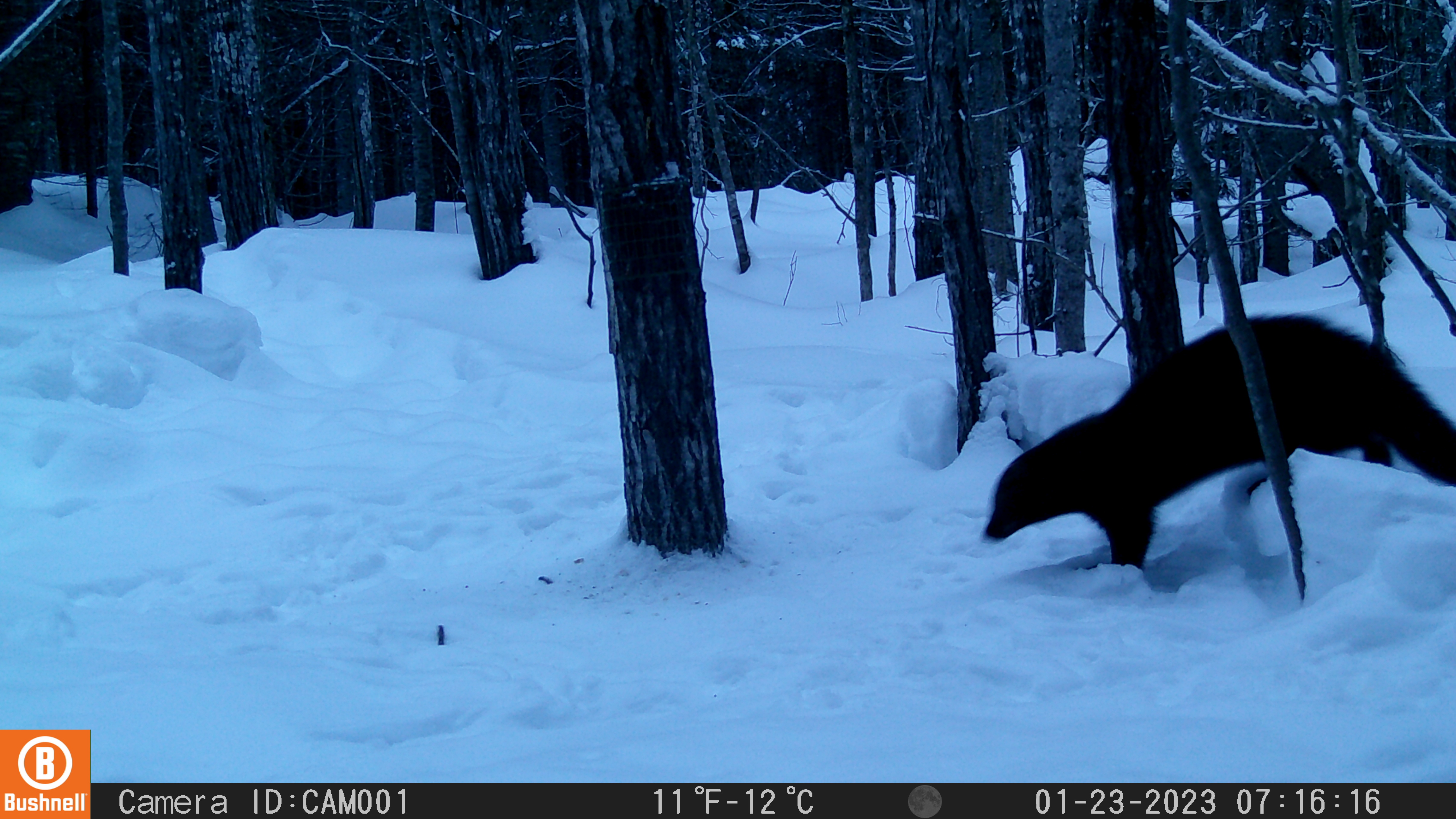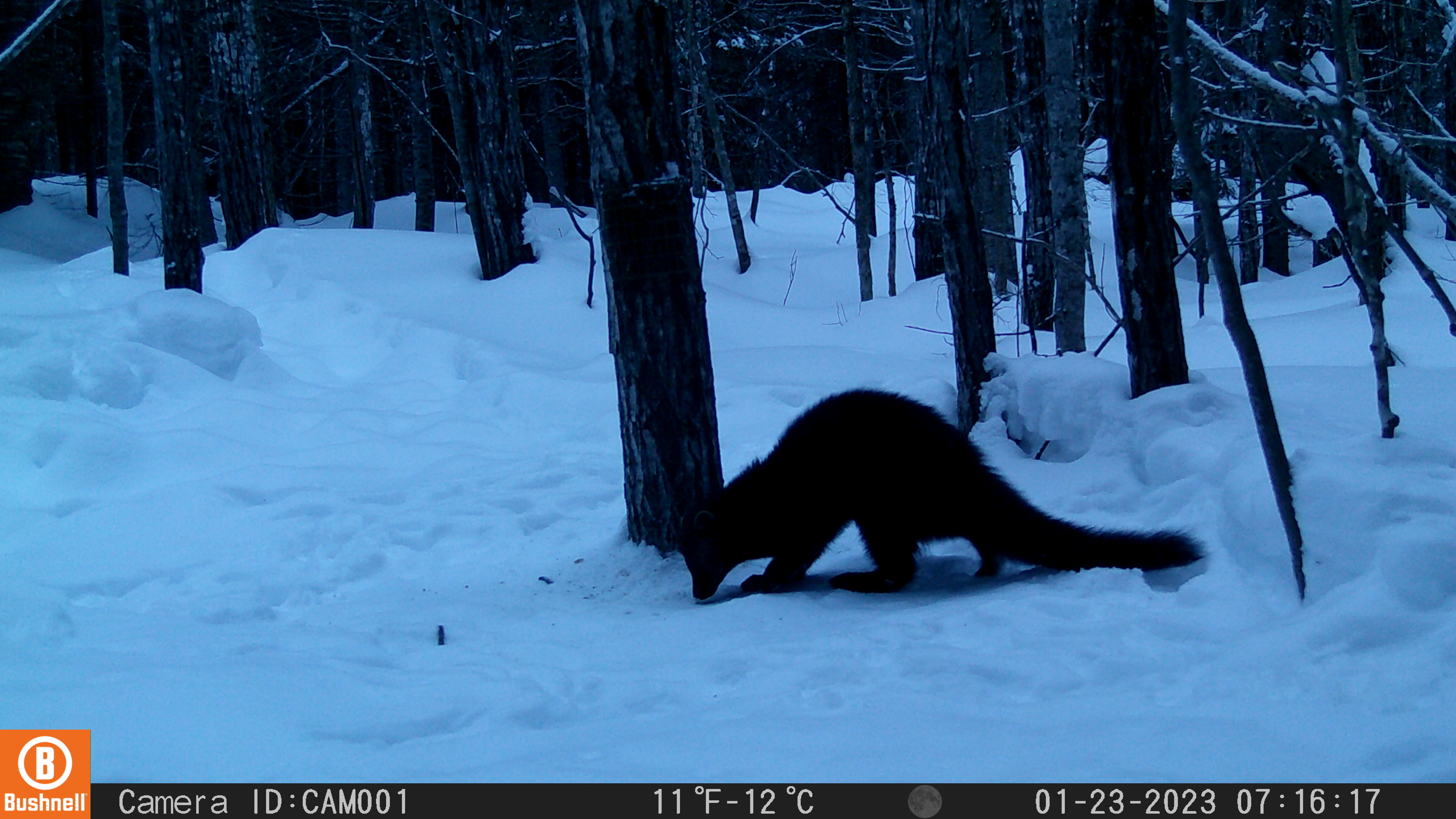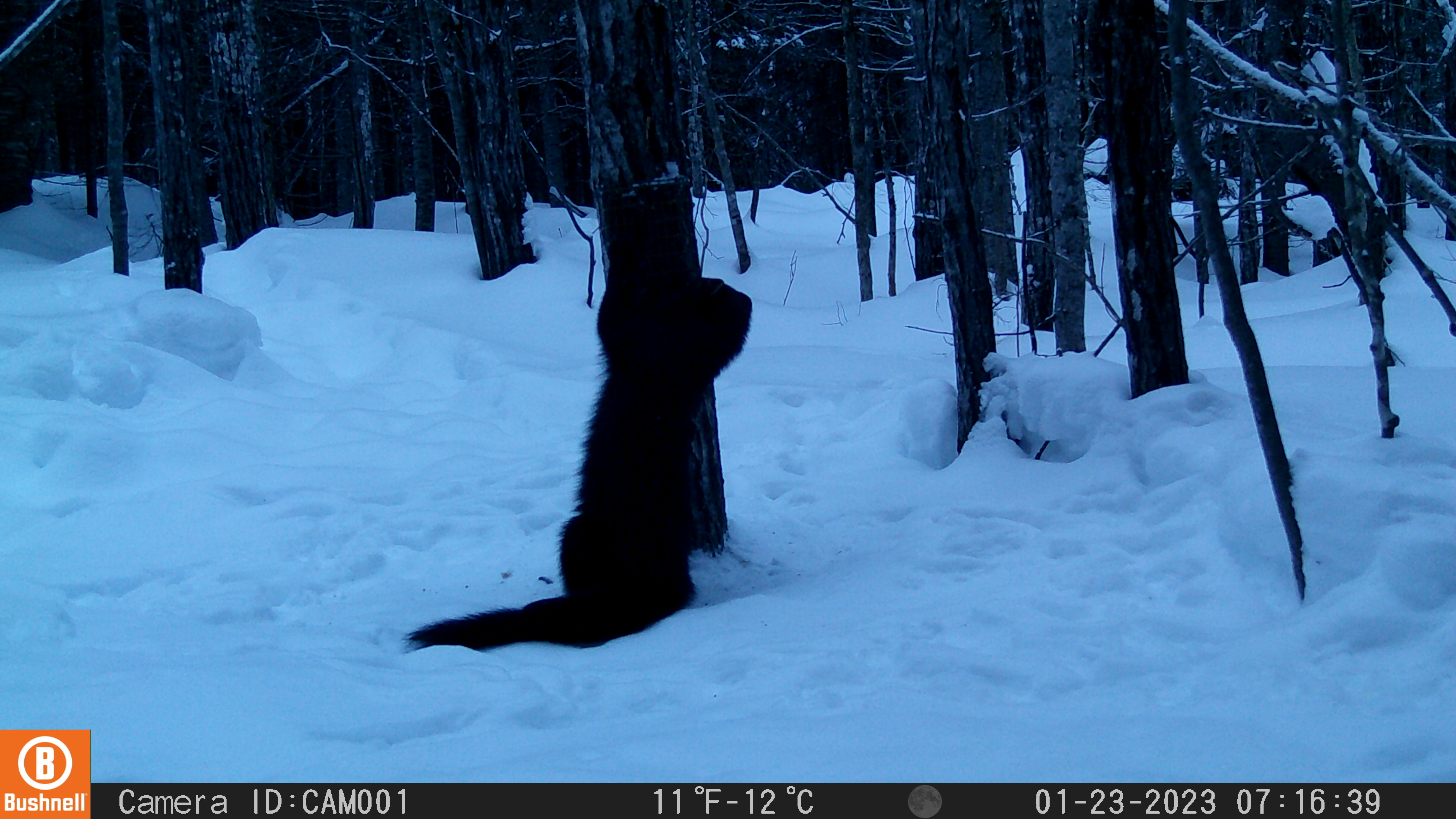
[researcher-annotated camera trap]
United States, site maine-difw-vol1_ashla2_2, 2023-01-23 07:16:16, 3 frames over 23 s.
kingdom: Animalia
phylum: Chordata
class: Mammalia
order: Carnivora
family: Mustelidae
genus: Pekania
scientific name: Pekania pennanti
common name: fisher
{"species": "fisher (Pekania pennanti)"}